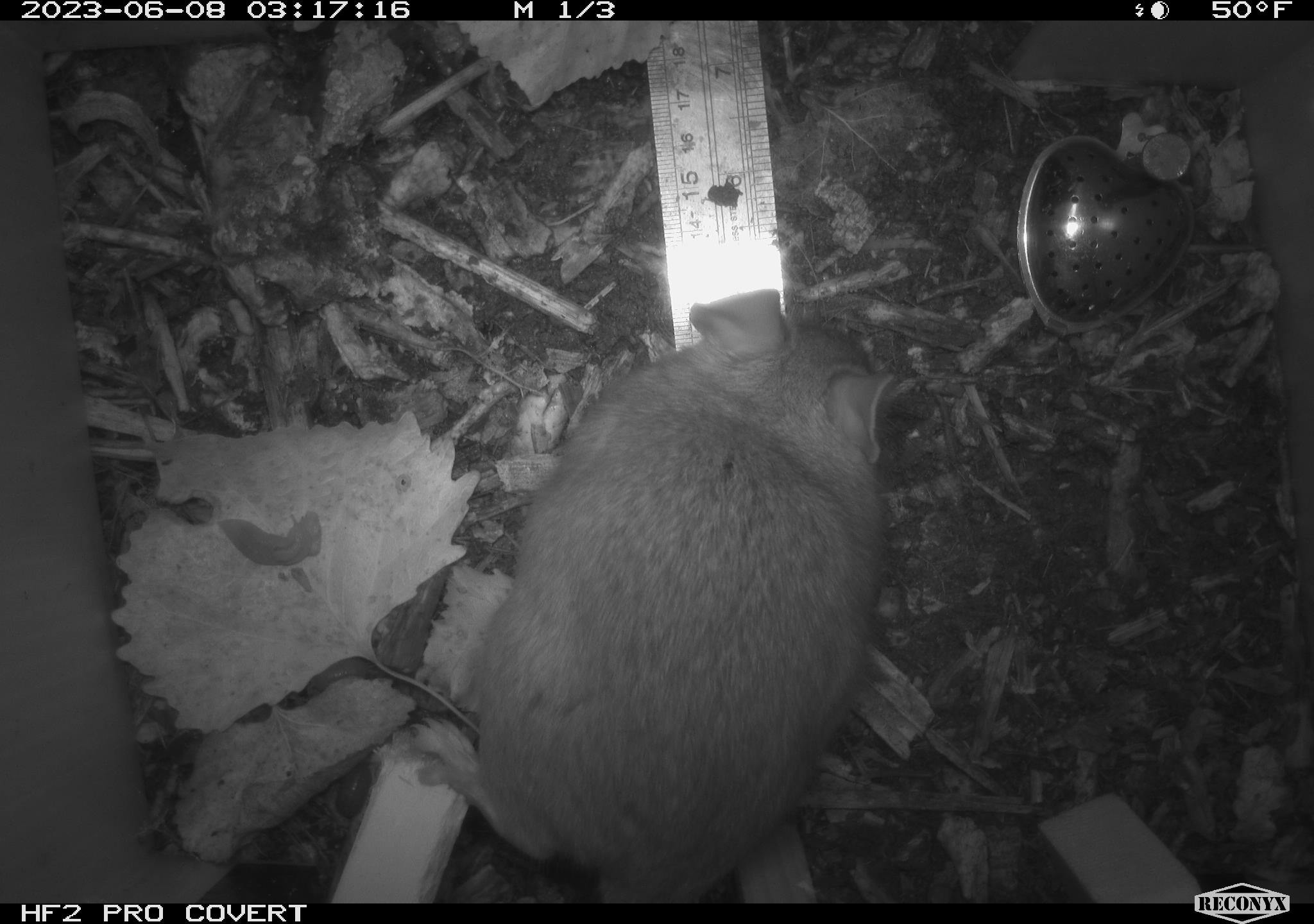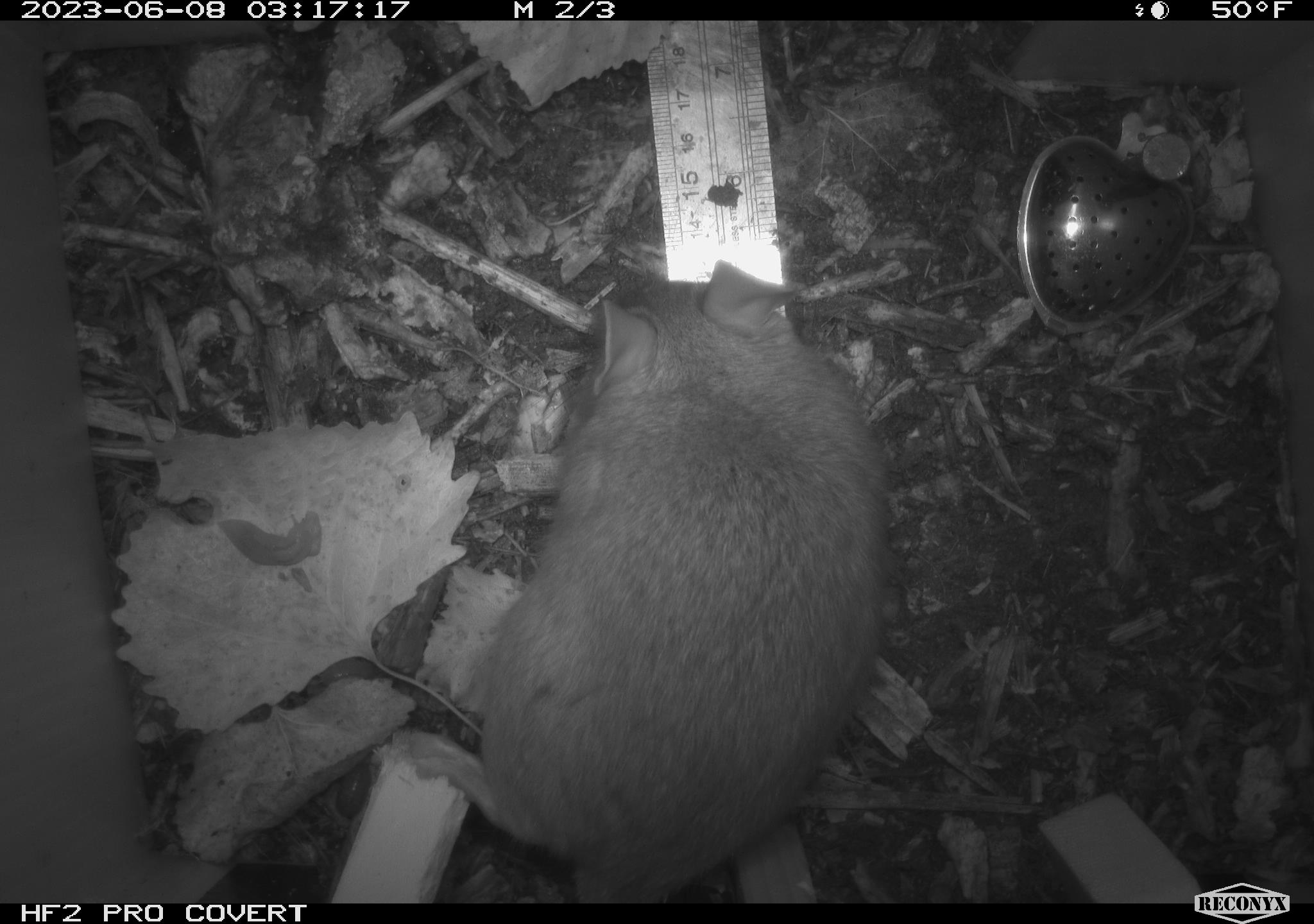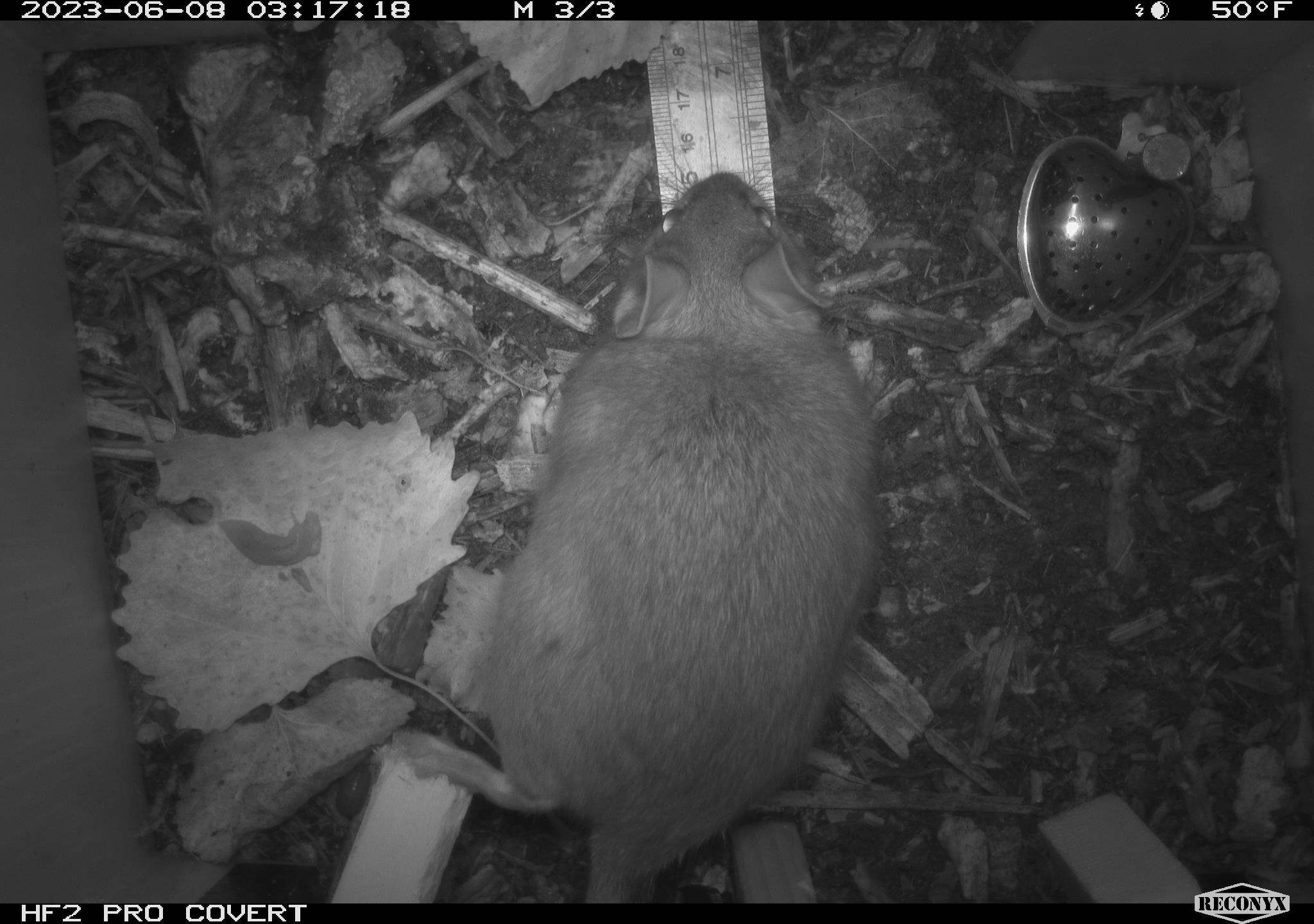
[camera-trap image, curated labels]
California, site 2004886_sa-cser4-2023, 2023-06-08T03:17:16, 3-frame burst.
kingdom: Animalia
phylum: Chordata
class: Mammalia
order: Rodentia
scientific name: Rodentia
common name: woodrat or rat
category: woodrat or rat species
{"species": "woodrat or rat species (woodrat or rat) (Rodentia)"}